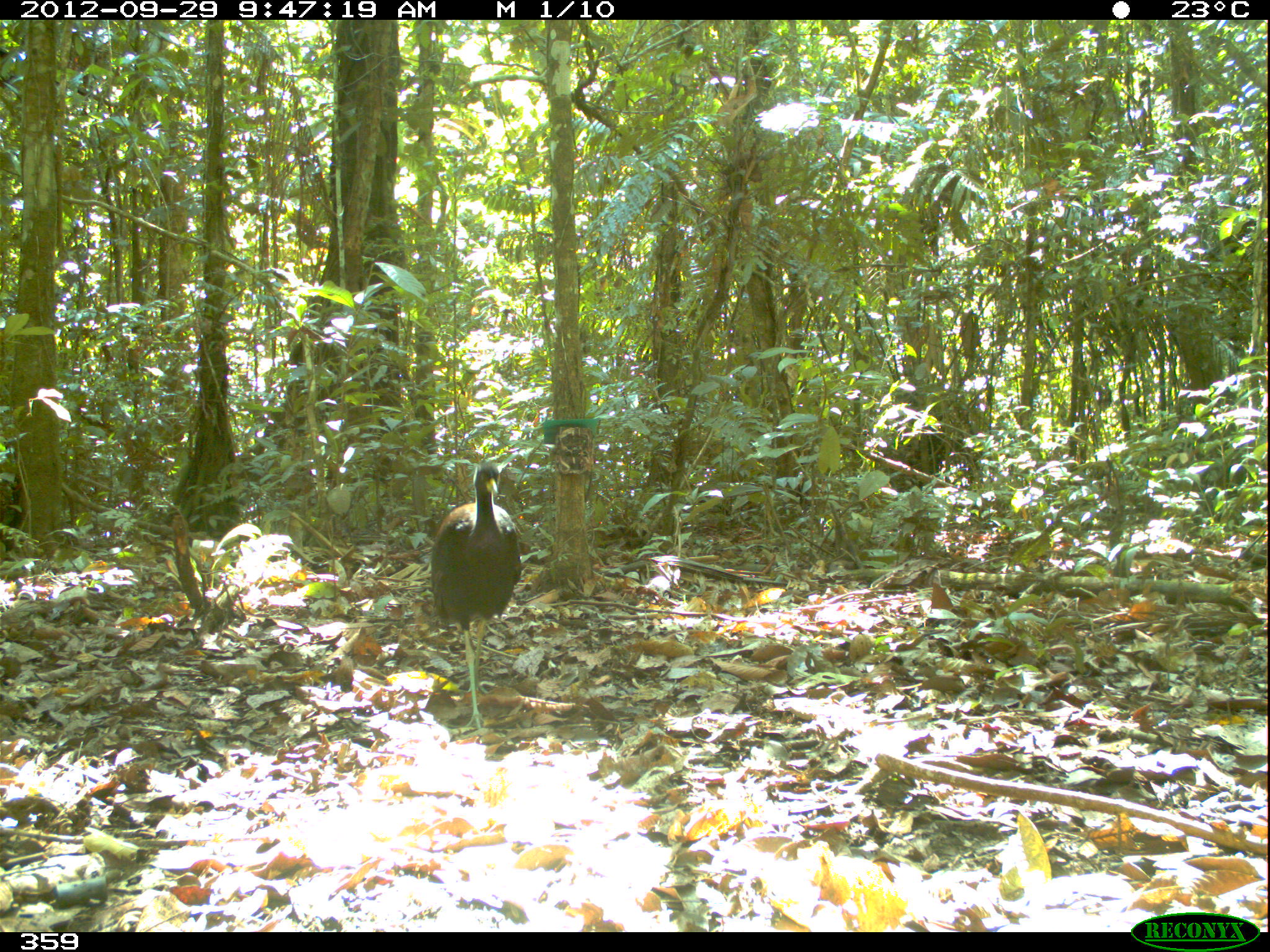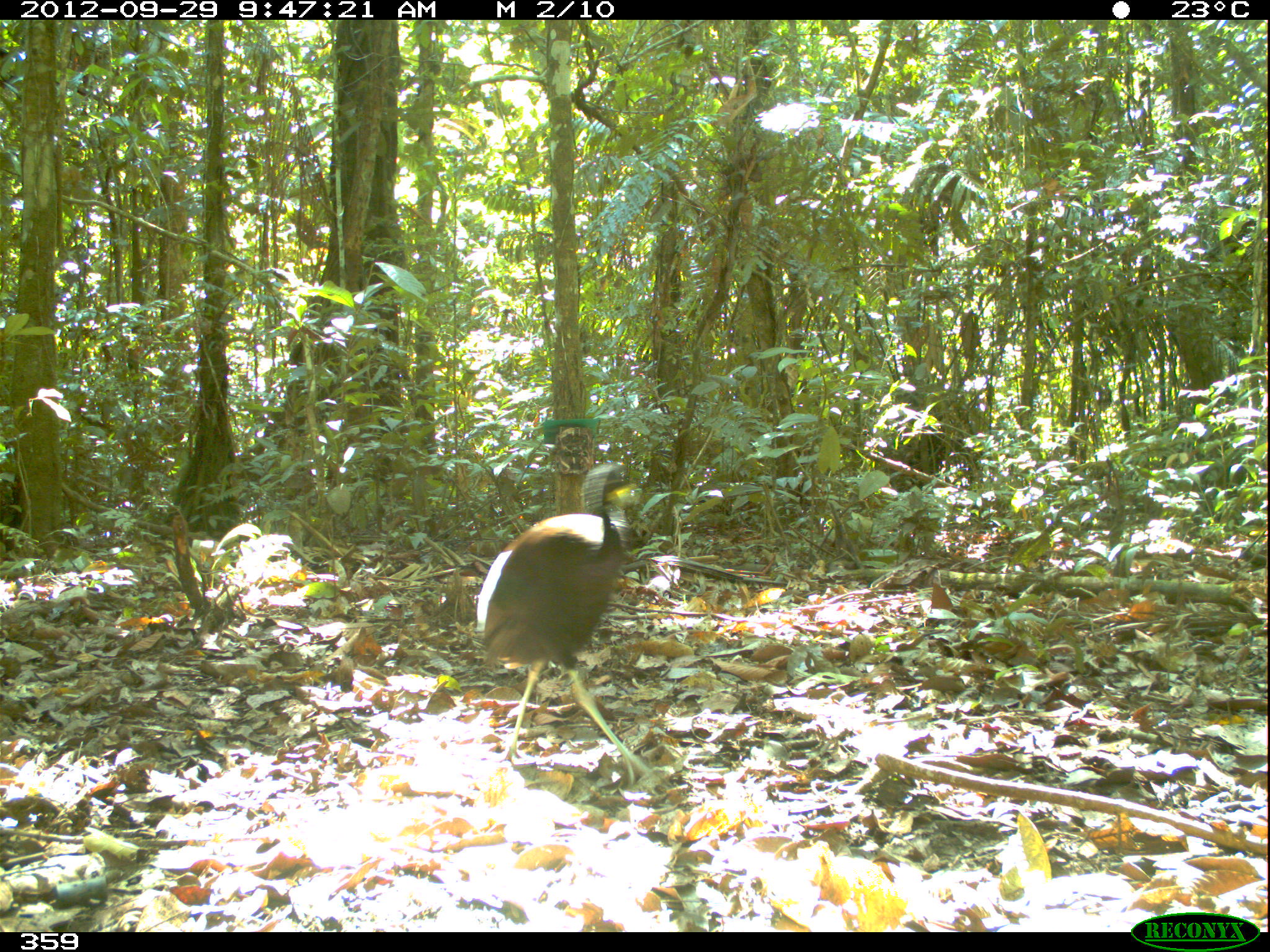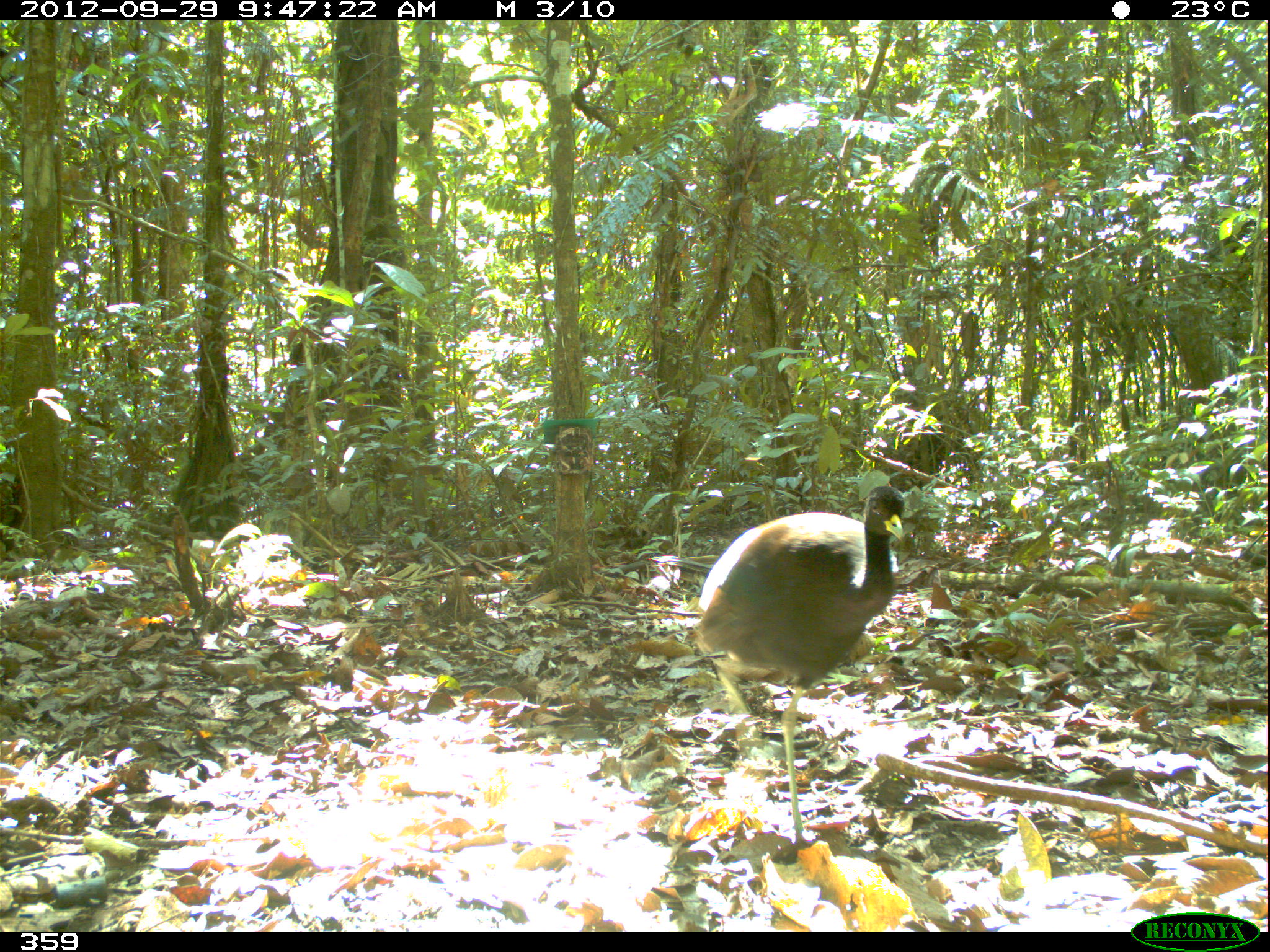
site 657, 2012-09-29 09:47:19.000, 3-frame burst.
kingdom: Animalia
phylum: Chordata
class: Aves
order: Gruiformes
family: Psophiidae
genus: Psophia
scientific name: Psophia leucoptera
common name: pale-winged trumpeter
Psophia leucoptera (pale-winged trumpeter).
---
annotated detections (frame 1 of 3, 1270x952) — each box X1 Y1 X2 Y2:
psophia leucoptera: 431 461 523 729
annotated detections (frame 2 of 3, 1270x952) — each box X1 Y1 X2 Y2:
psophia leucoptera: 475 456 659 785